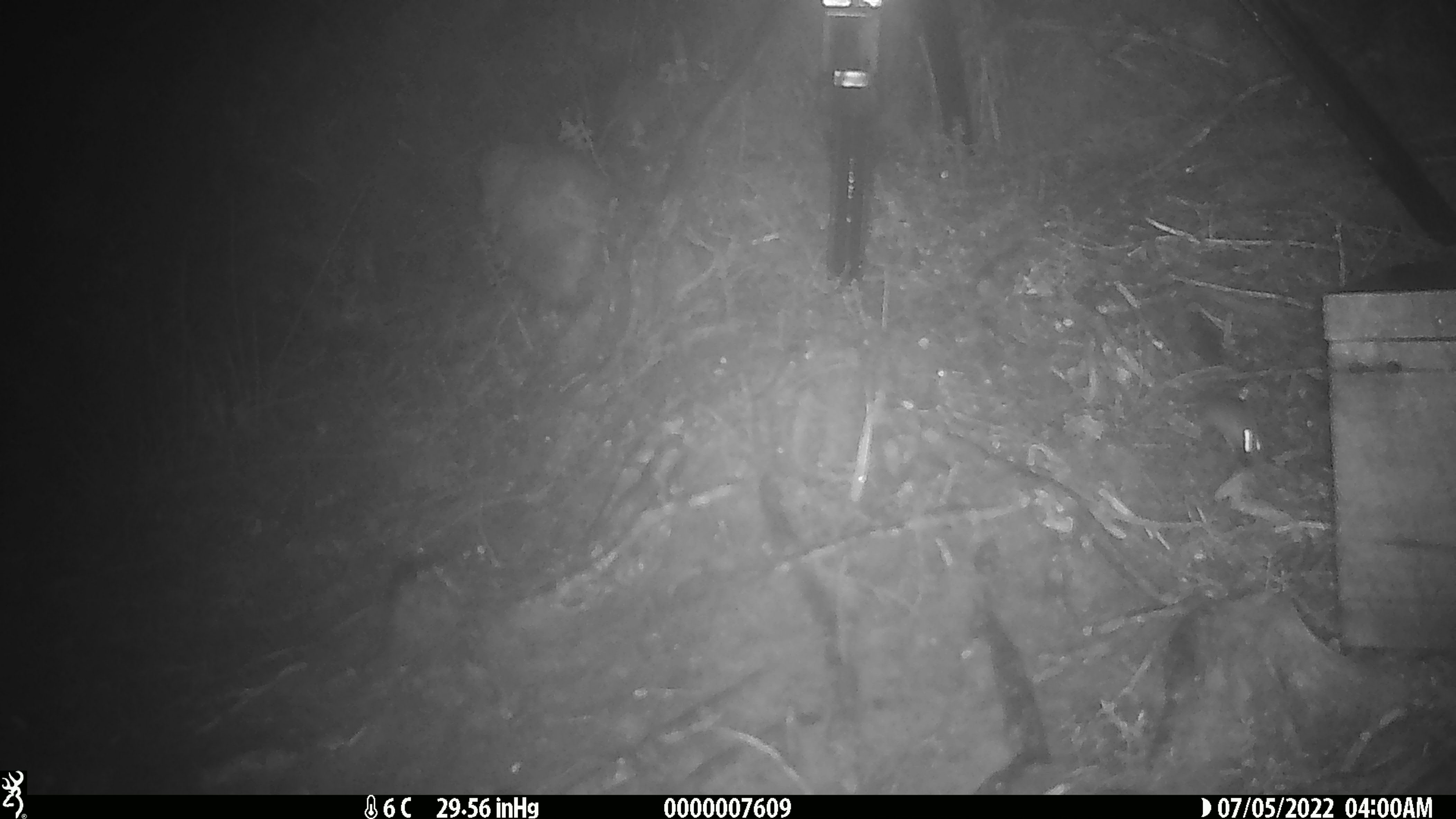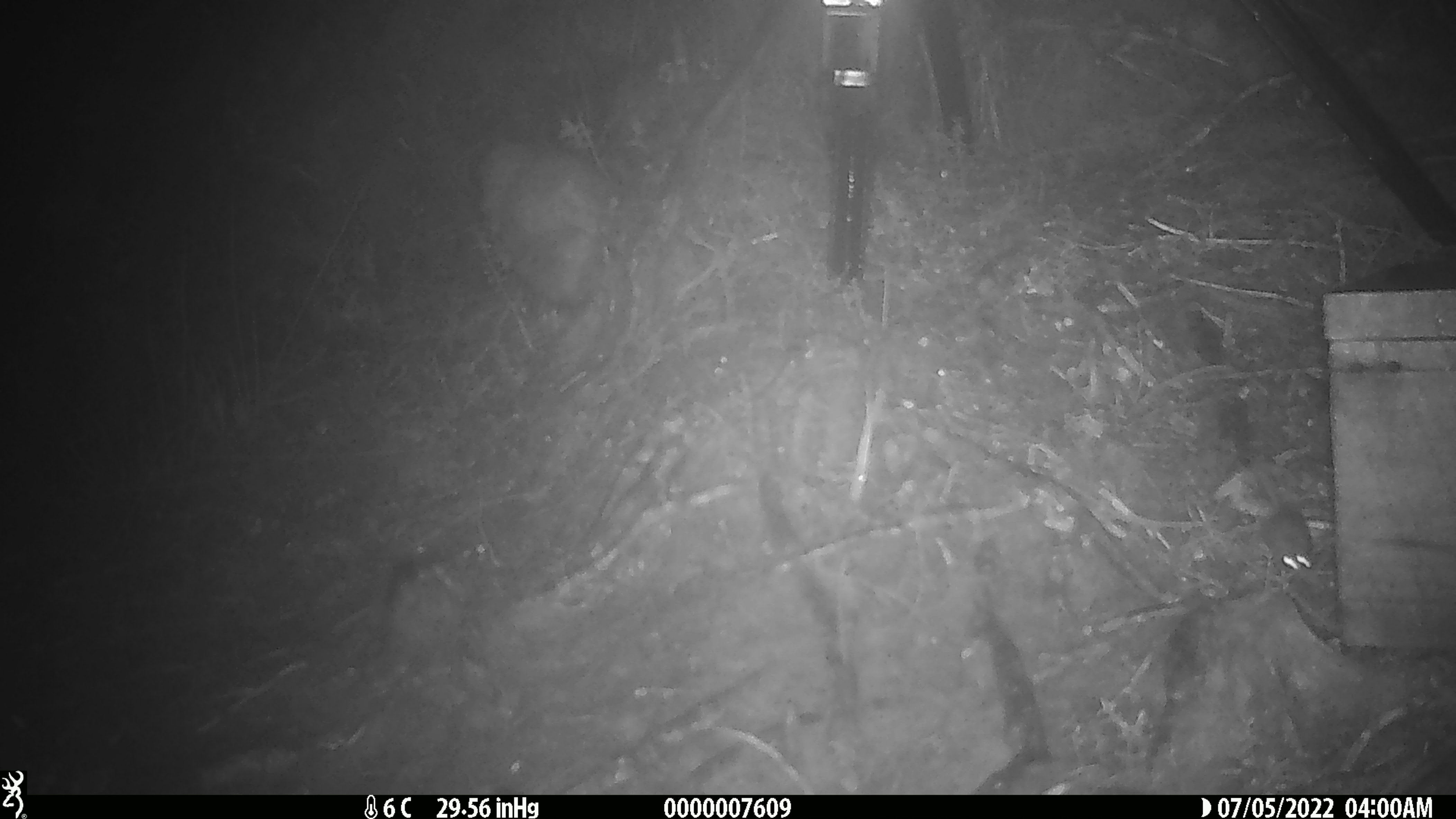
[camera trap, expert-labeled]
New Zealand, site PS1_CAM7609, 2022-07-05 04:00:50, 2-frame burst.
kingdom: Animalia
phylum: Chordata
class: Mammalia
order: Rodentia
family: Muridae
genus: Mus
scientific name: Mus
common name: mouse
Mouse (Mus).